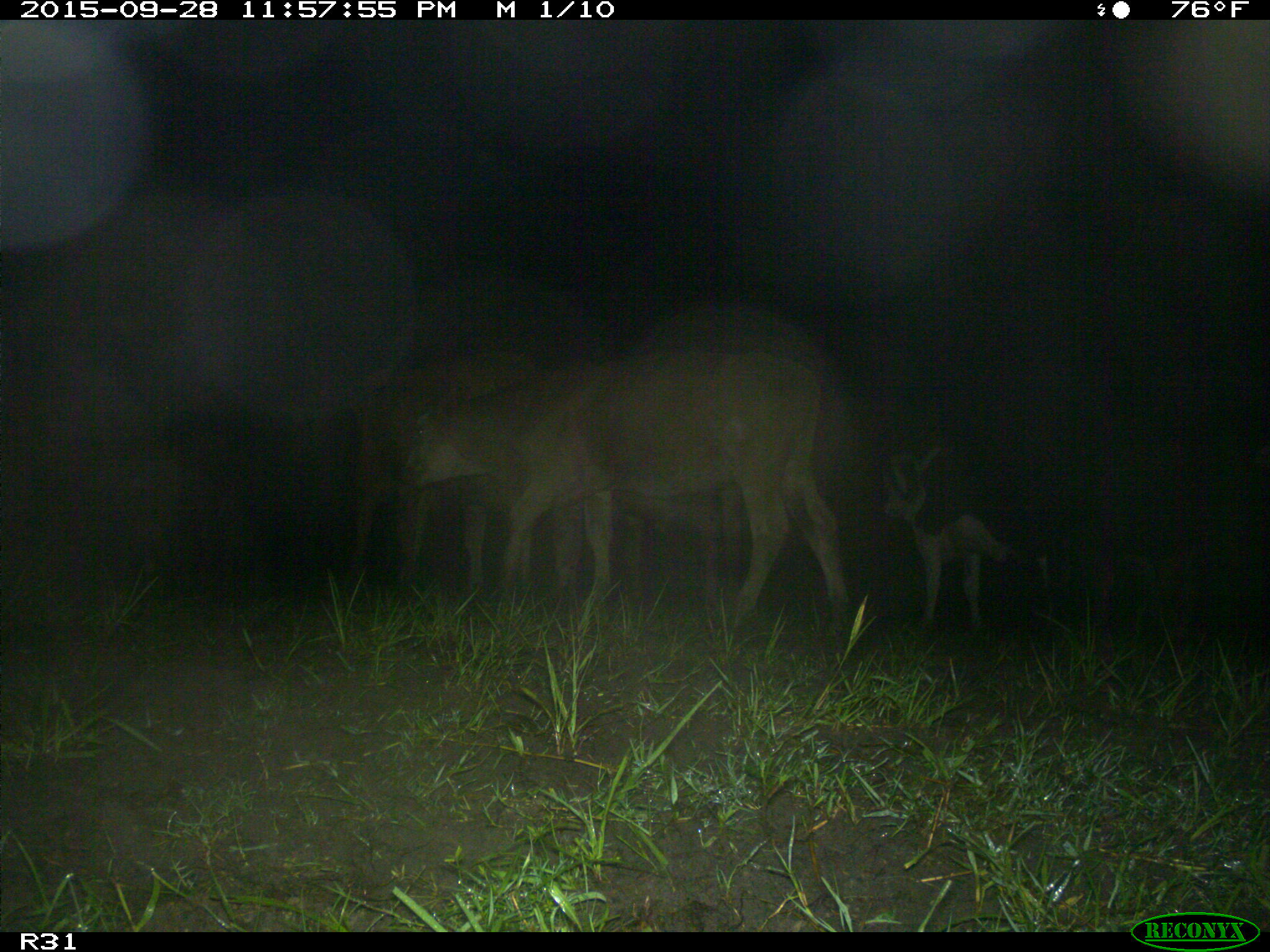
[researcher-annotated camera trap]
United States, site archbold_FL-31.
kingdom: Animalia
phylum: Chordata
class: Mammalia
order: Artiodactyla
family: Bovidae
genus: Bos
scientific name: Bos taurus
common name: domestic cow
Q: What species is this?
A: Bos taurus (domestic cow).